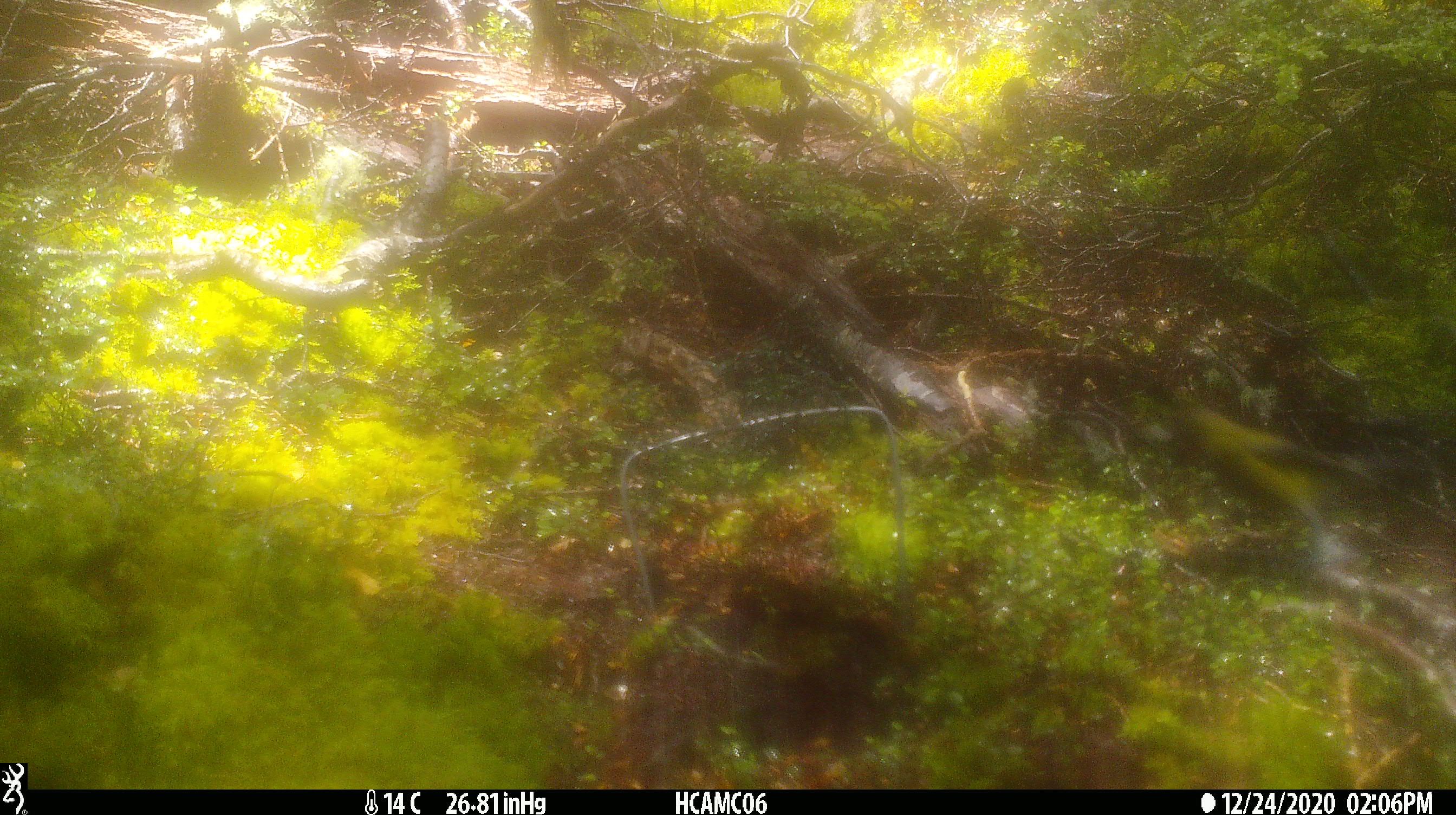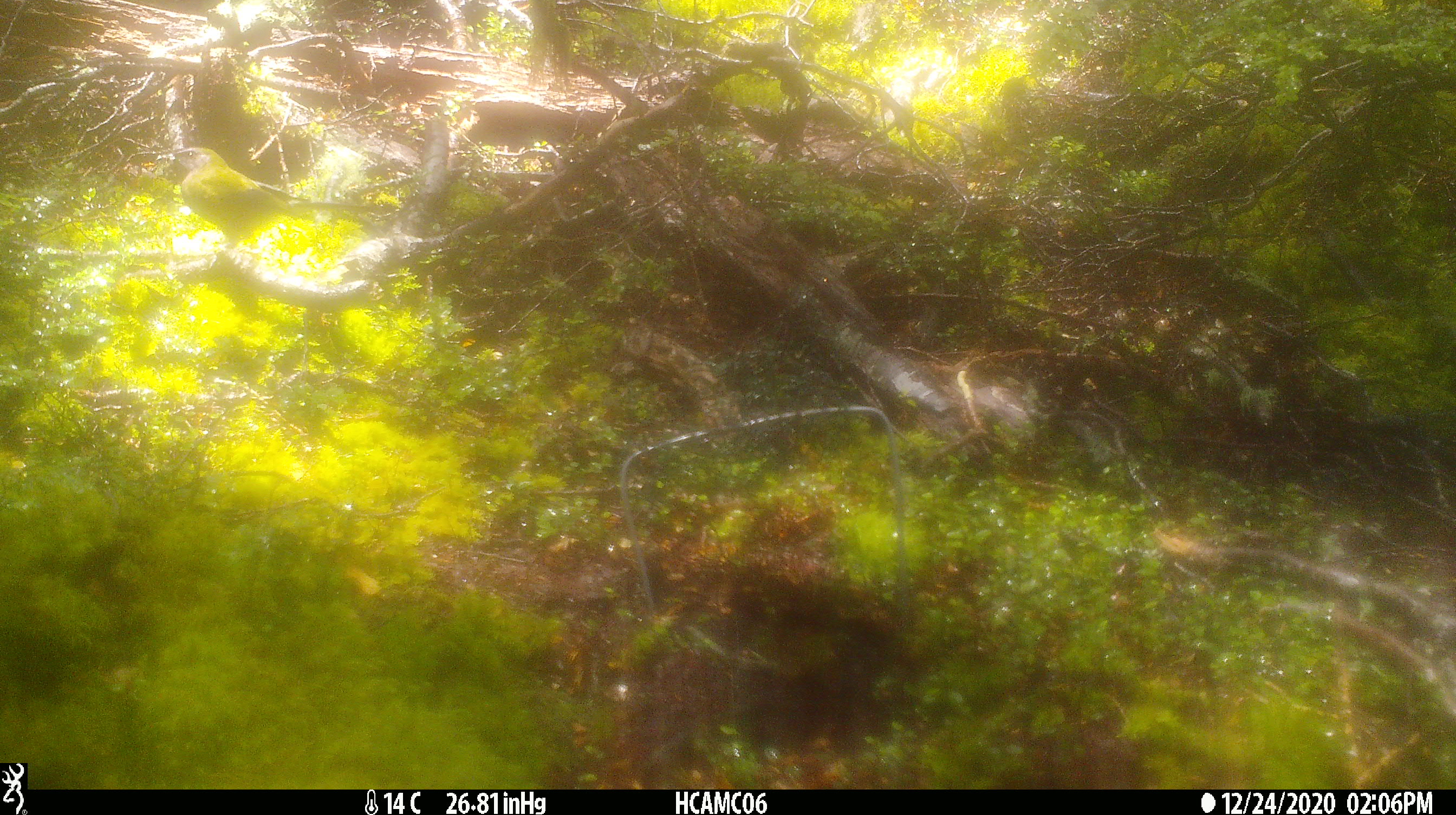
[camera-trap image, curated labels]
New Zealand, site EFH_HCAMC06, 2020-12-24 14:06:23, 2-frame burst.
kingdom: Animalia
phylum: Chordata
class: Aves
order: Passeriformes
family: Meliphagidae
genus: Anthornis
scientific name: Anthornis melanura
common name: new zealand bellbird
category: bellbird